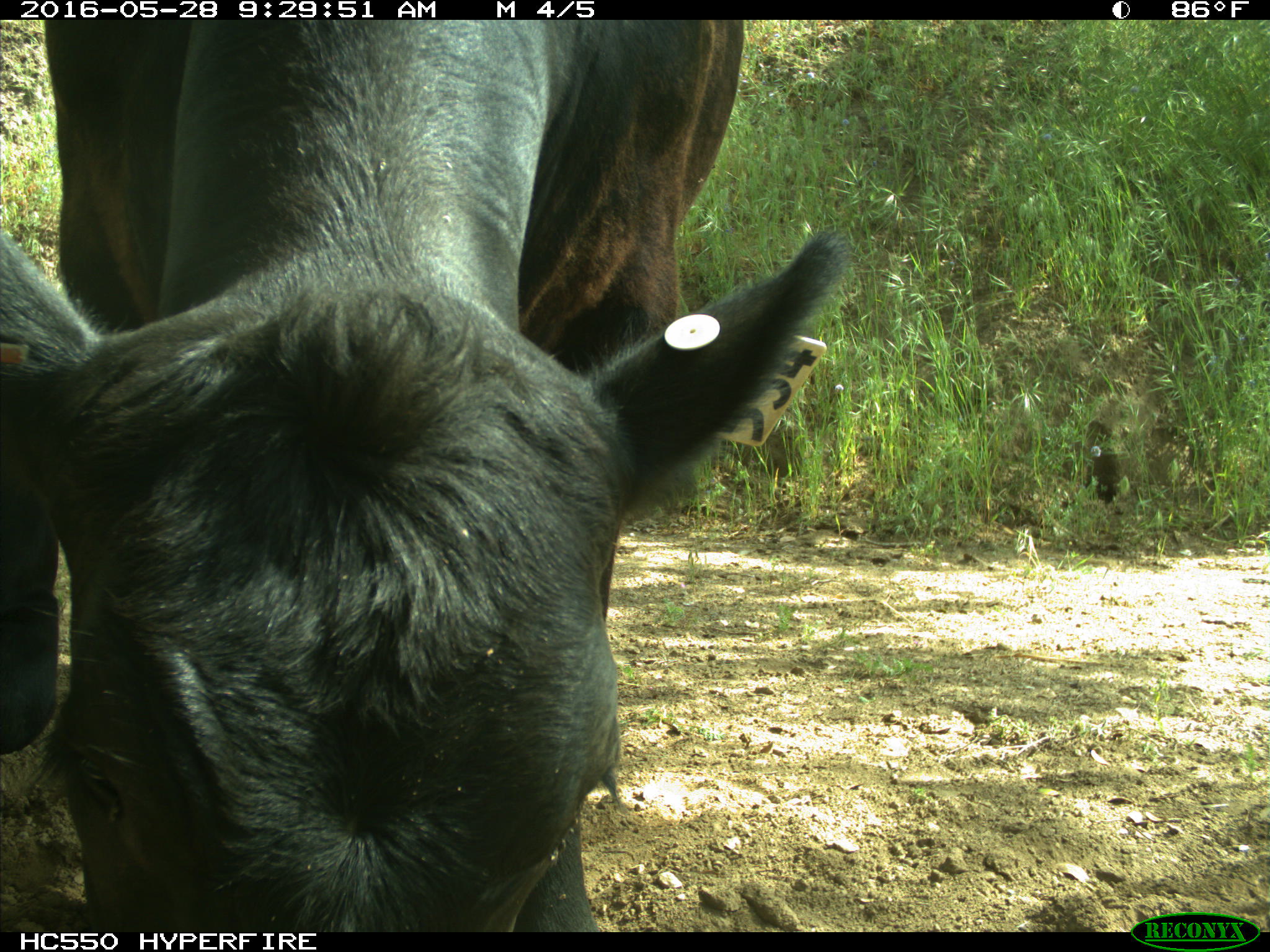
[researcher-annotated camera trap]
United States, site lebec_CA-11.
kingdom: Animalia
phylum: Chordata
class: Mammalia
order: Artiodactyla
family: Bovidae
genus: Bos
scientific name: Bos taurus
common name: domestic cow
Bos taurus (domestic cow).